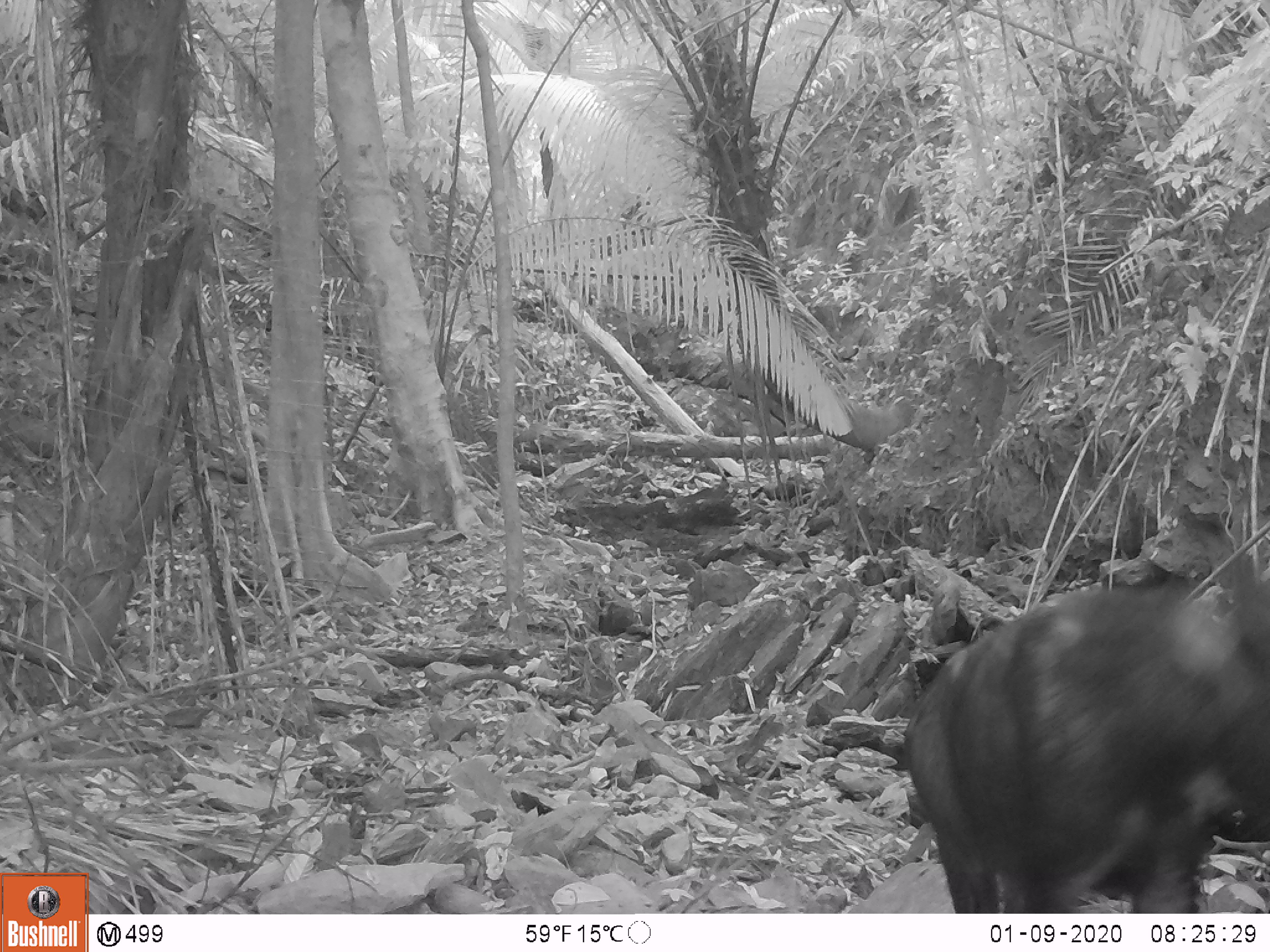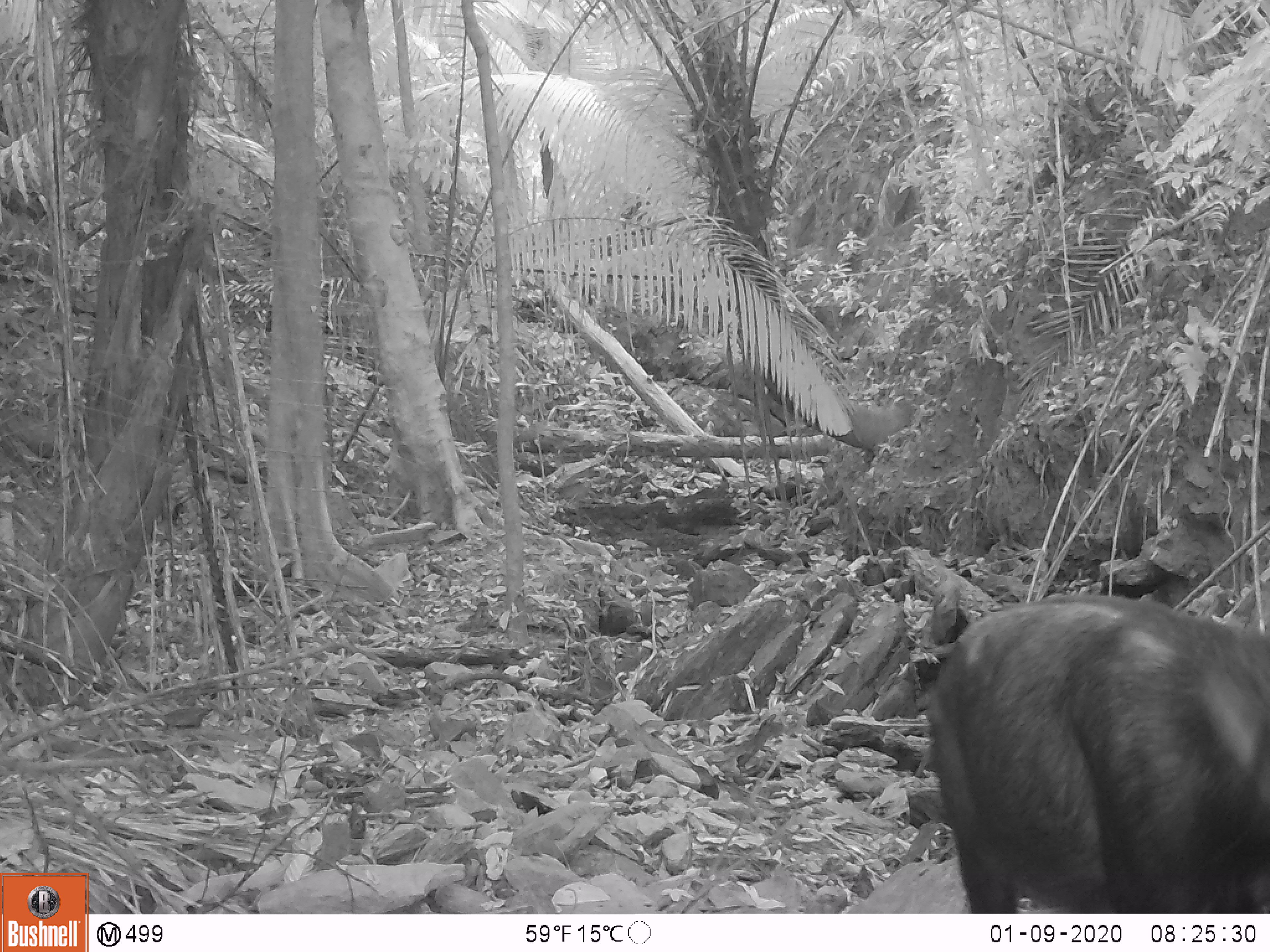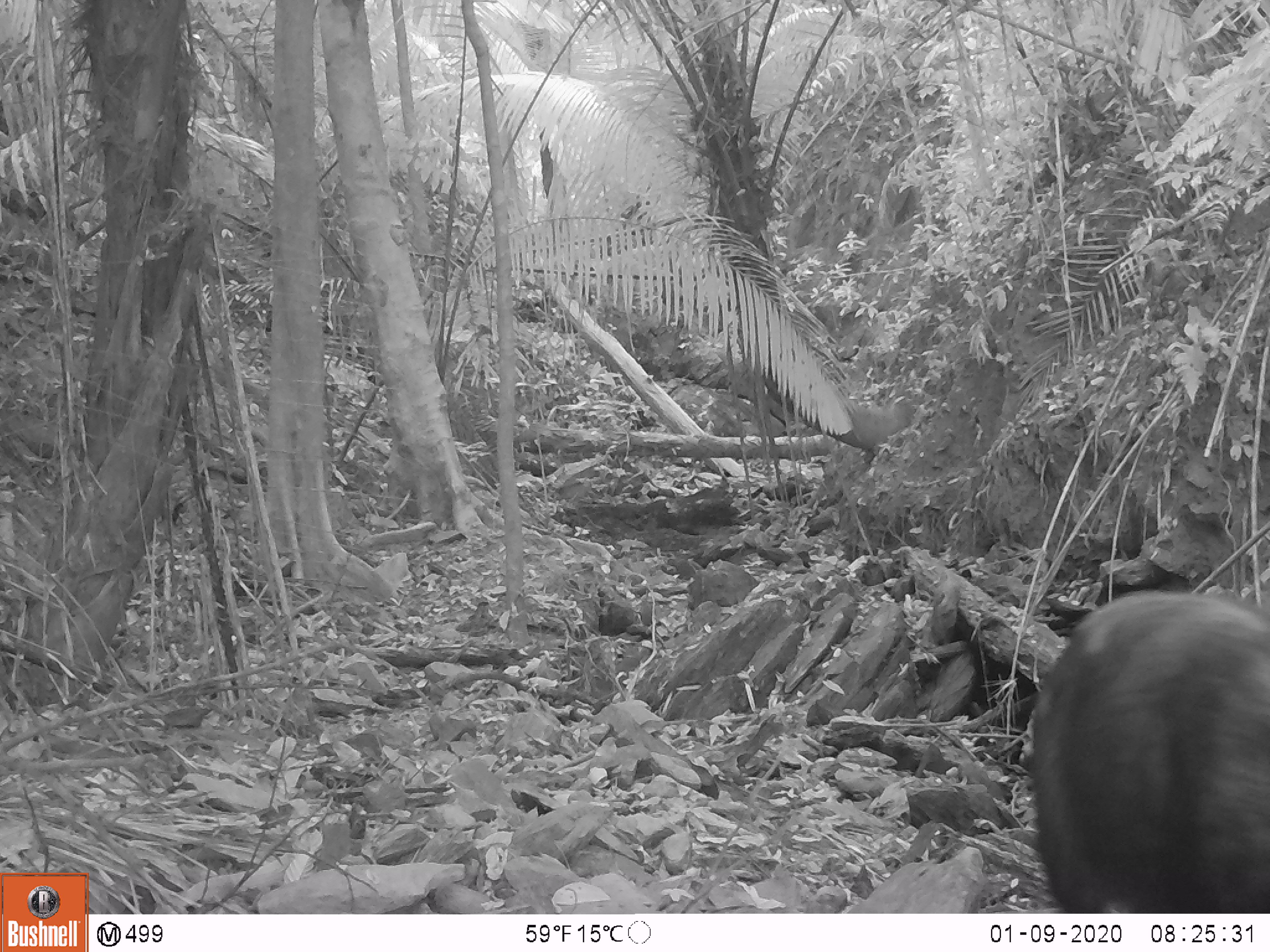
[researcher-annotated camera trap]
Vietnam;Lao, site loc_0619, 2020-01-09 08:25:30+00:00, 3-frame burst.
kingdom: Animalia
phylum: Chordata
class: Mammalia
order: Artiodactyla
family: Bovidae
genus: Capricornis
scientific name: Capricornis sumatraensis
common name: chinese serow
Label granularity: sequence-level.